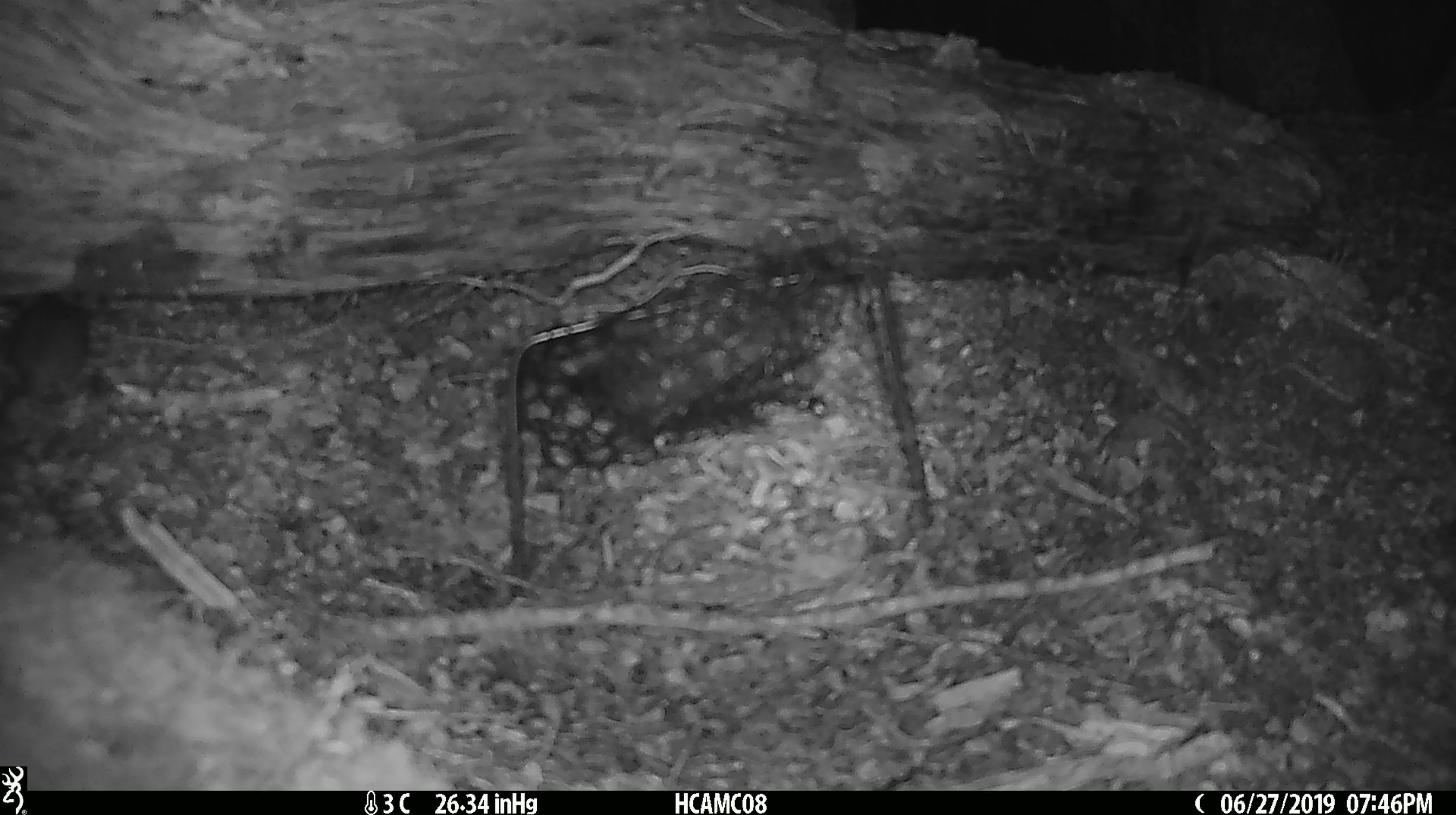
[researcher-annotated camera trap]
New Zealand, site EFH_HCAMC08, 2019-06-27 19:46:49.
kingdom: Animalia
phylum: Chordata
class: Mammalia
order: Rodentia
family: Muridae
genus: Mus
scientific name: Mus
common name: mouse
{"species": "mouse (Mus)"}